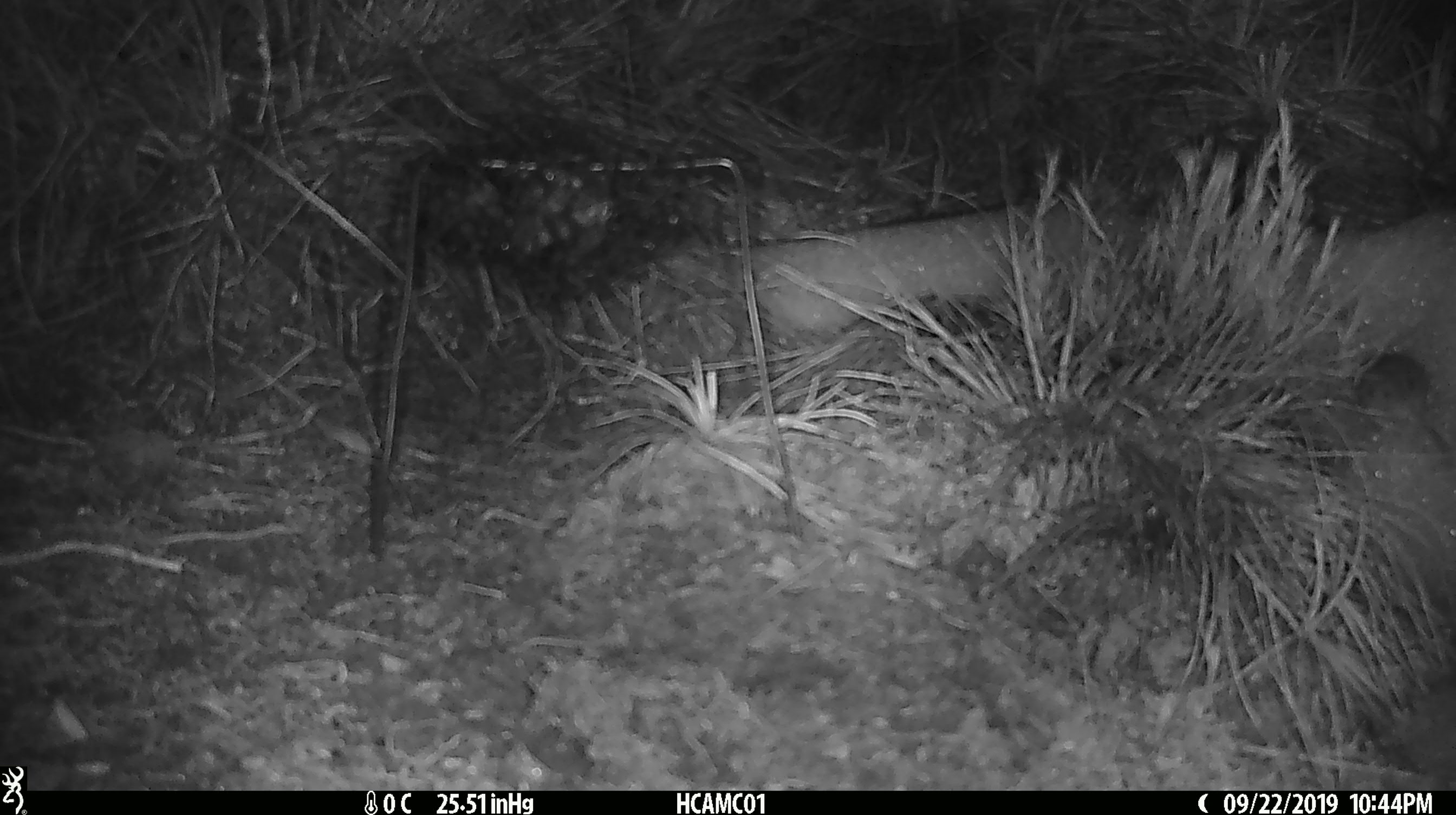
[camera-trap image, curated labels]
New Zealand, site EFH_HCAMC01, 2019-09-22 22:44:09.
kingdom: Animalia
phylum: Chordata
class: Mammalia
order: Rodentia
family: Muridae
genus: Mus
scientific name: Mus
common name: mouse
Mouse (Mus).